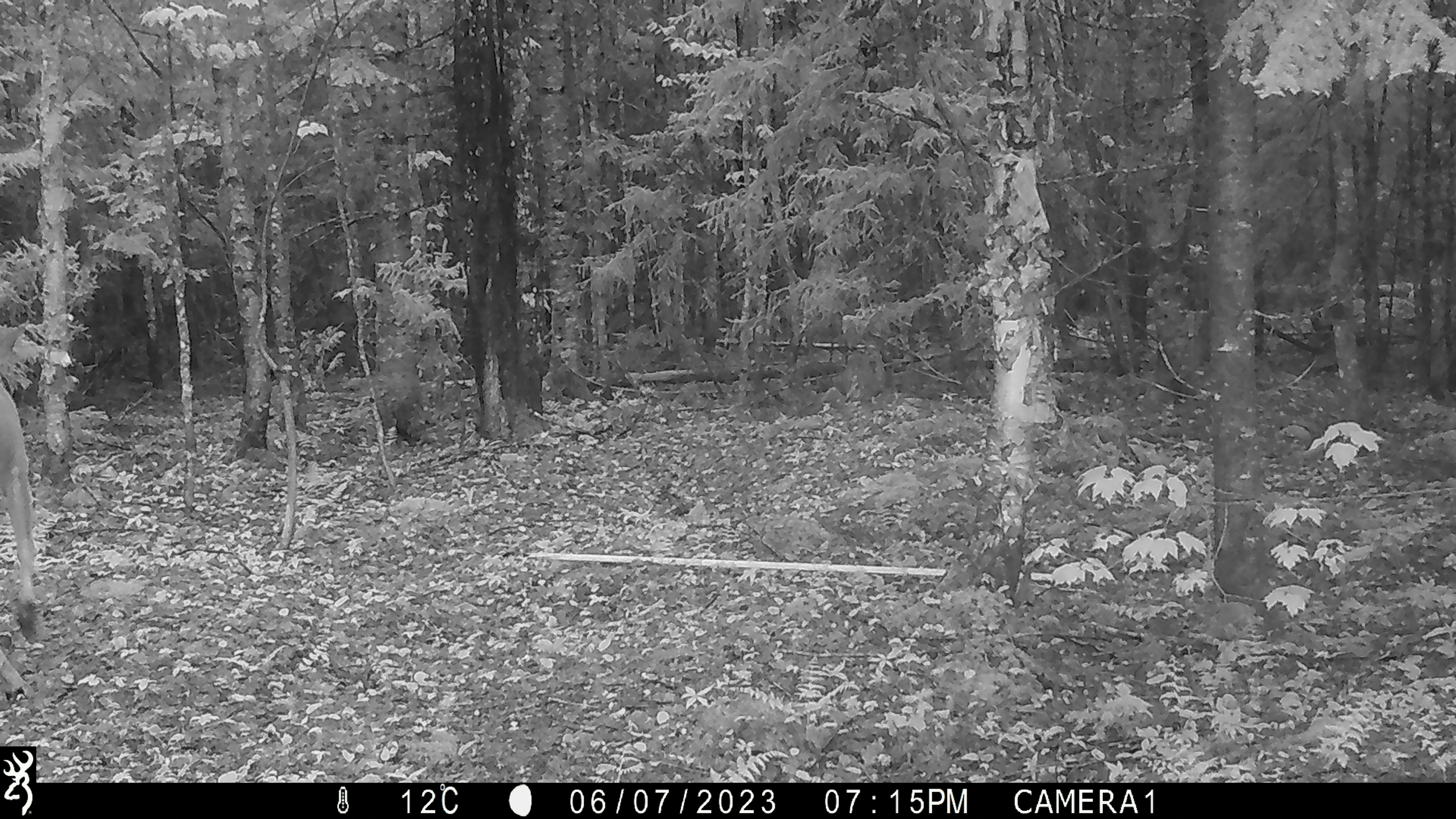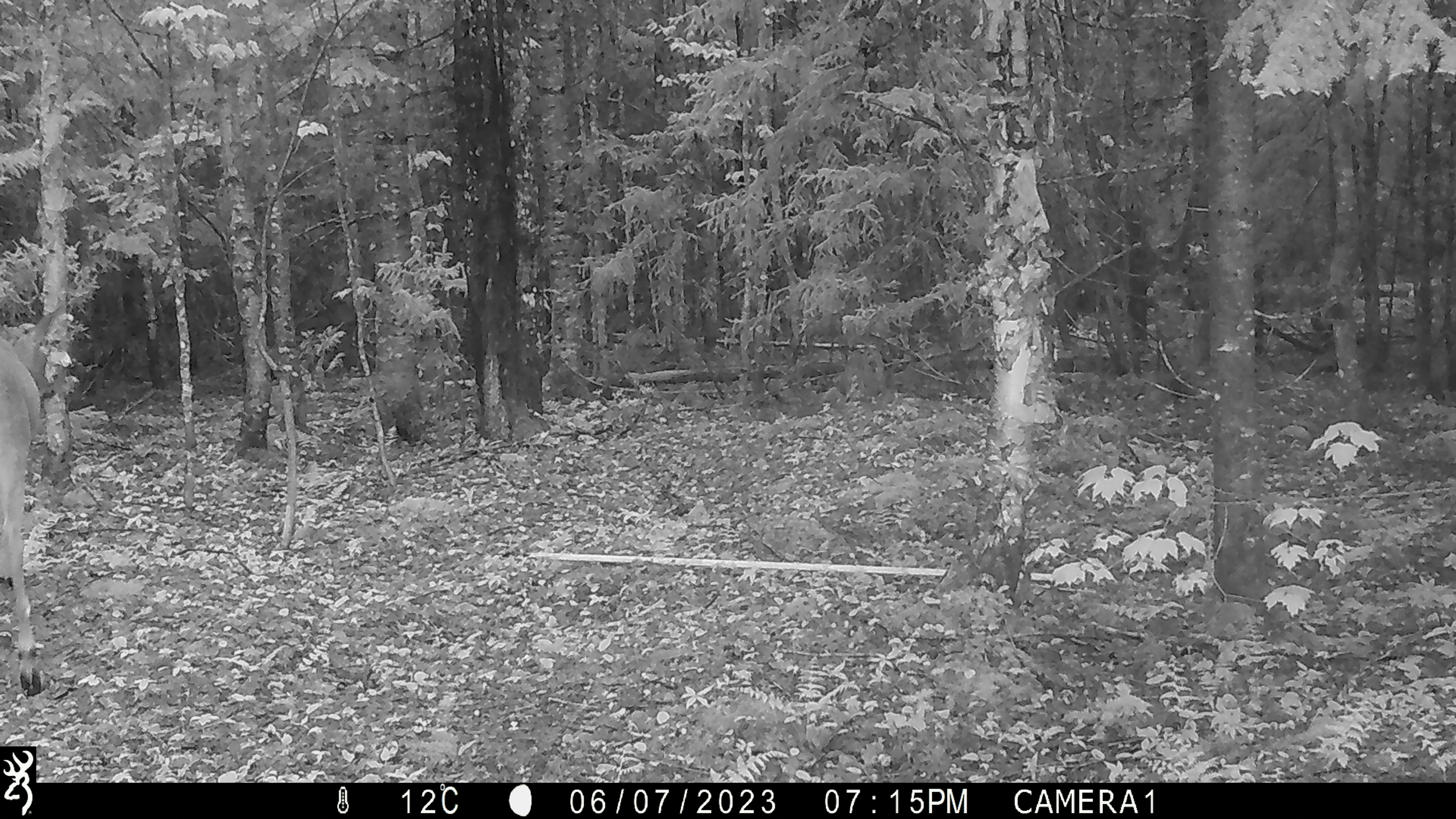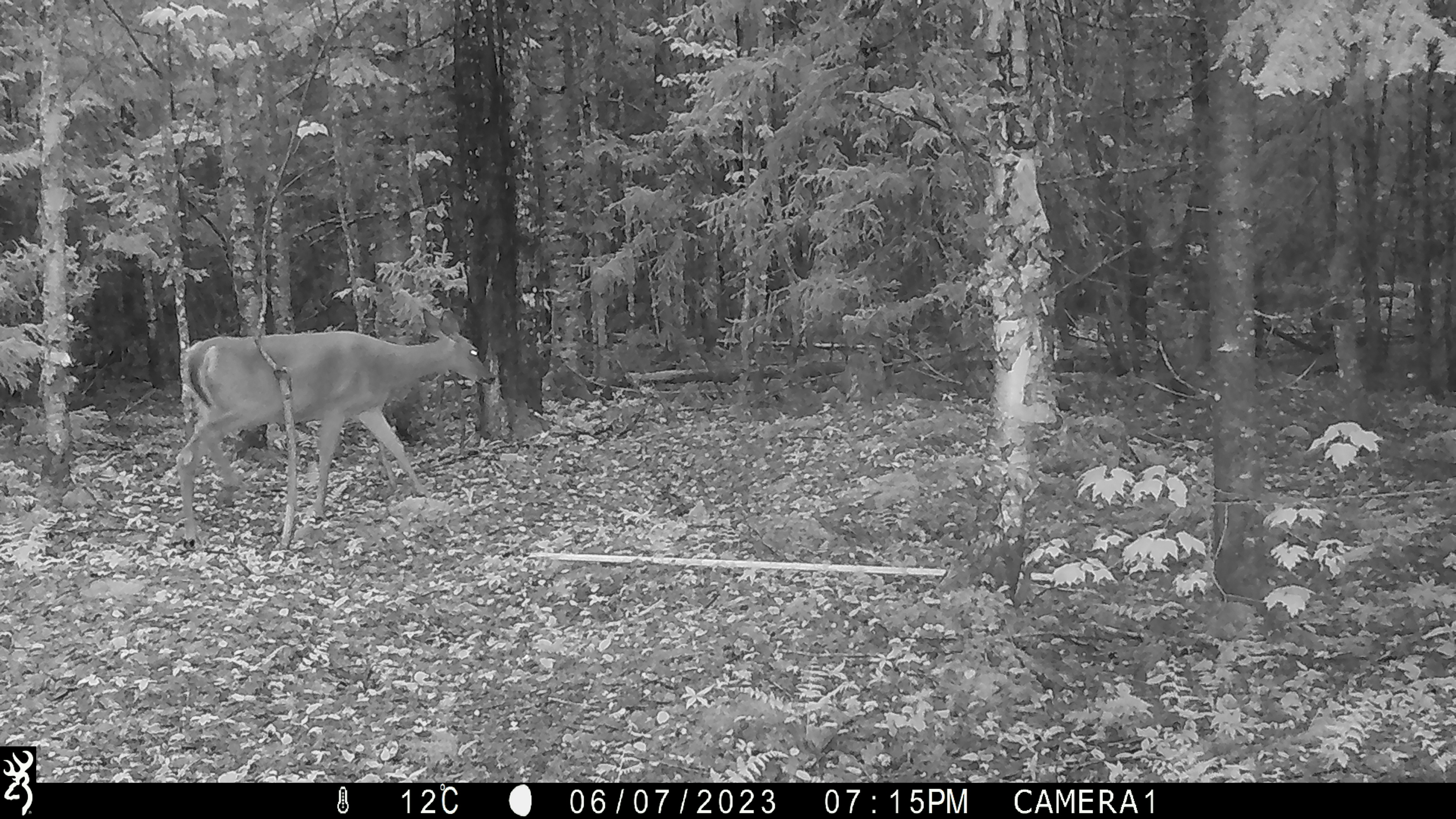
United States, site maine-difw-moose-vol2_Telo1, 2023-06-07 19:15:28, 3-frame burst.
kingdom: Animalia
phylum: Chordata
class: Mammalia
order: Artiodactyla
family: Cervidae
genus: Odocoileus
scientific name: Odocoileus virginianus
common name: white-tailed deer